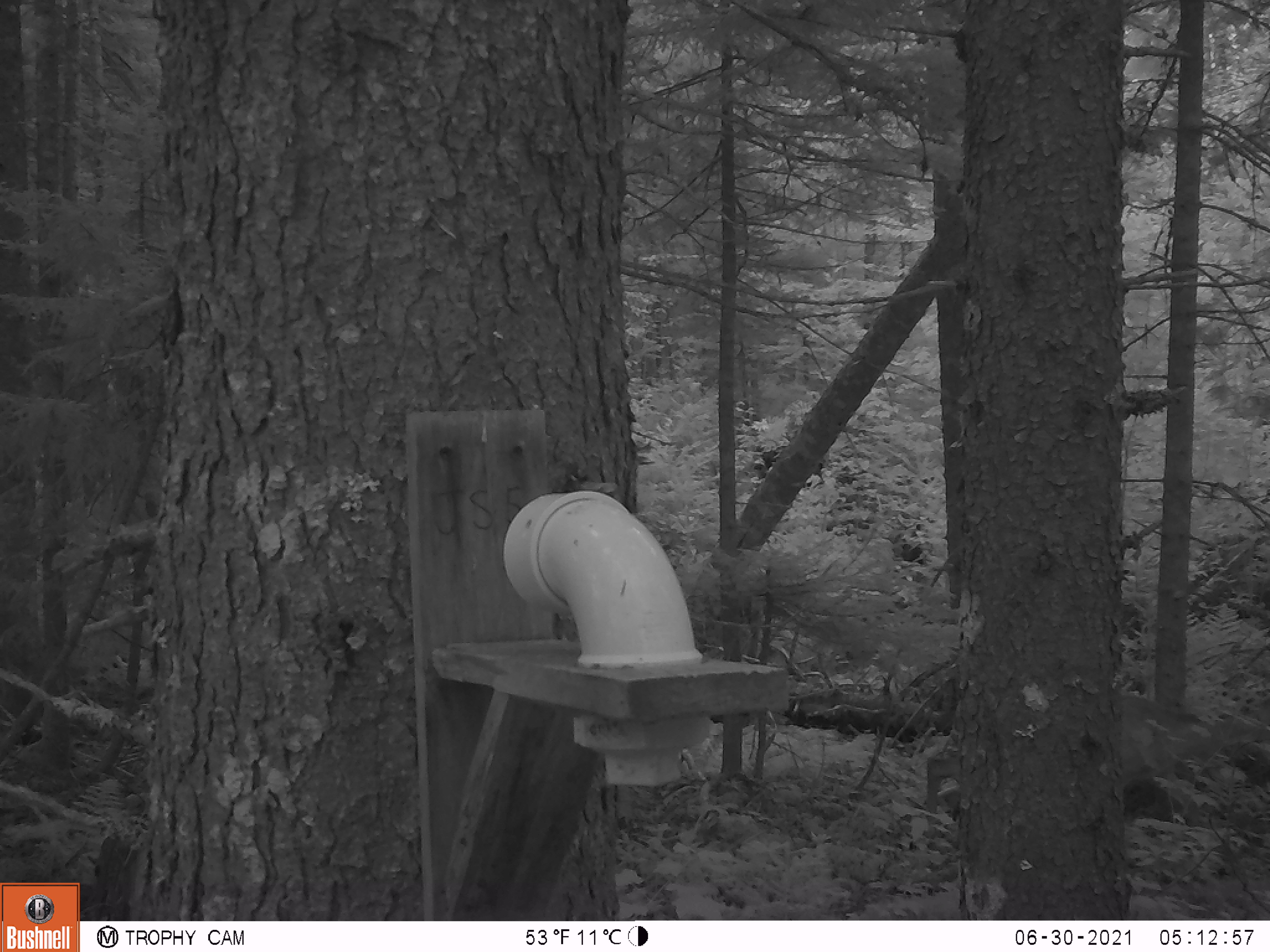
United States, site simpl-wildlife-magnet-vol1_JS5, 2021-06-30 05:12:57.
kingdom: Animalia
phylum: Chordata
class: Mammalia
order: Artiodactyla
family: Cervidae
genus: Odocoileus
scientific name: Odocoileus virginianus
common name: white-tailed deer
White-tailed deer (Odocoileus virginianus).